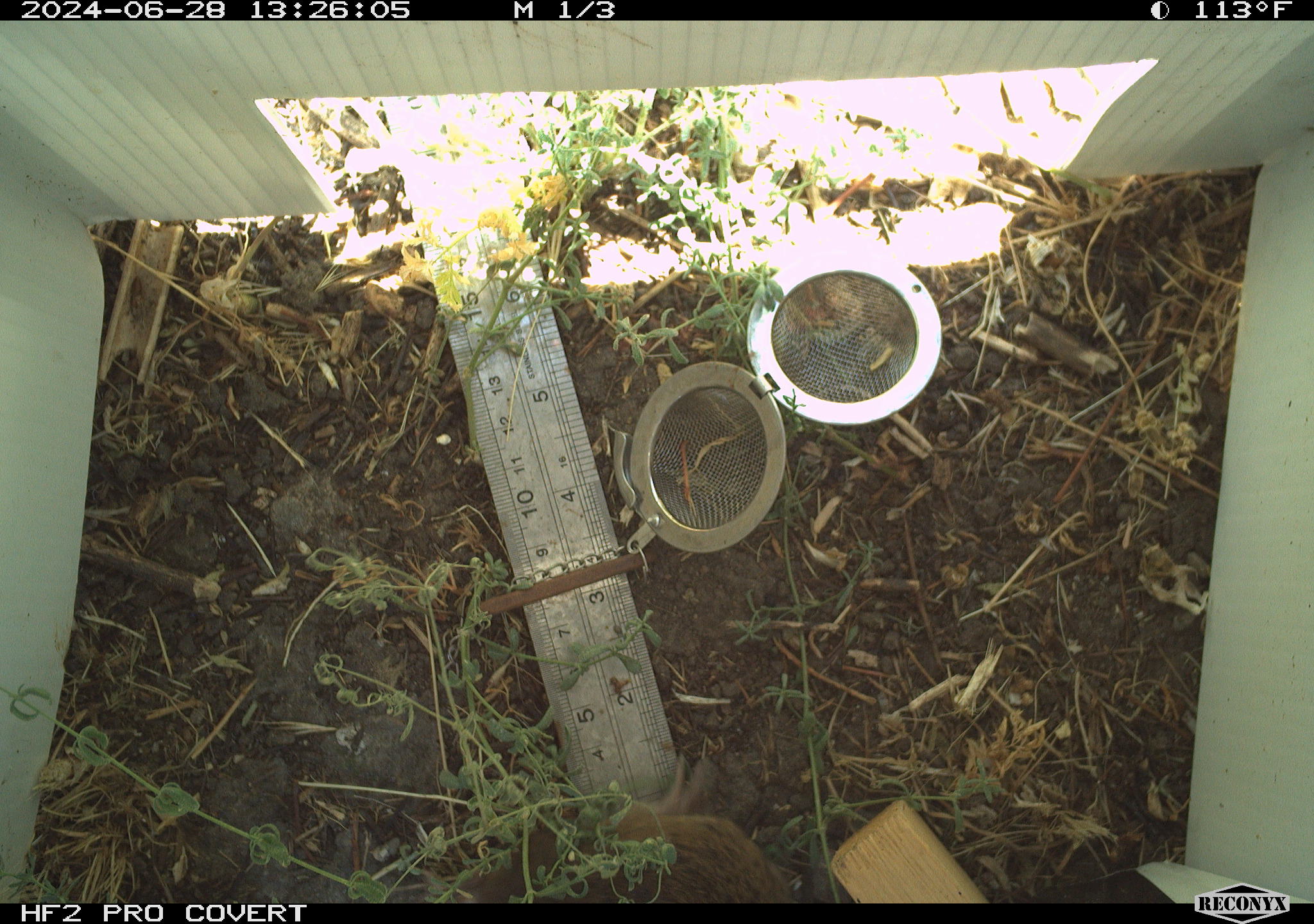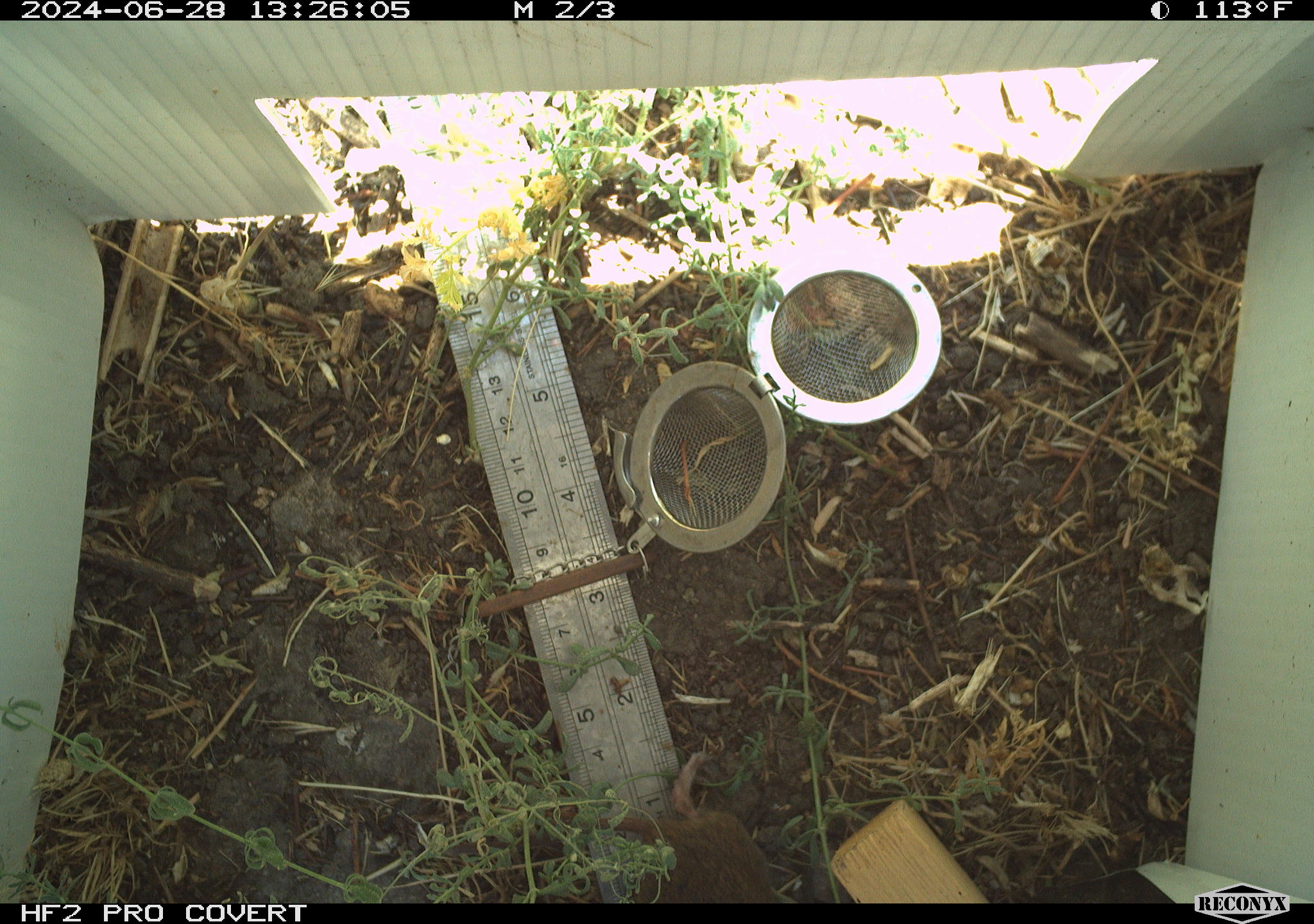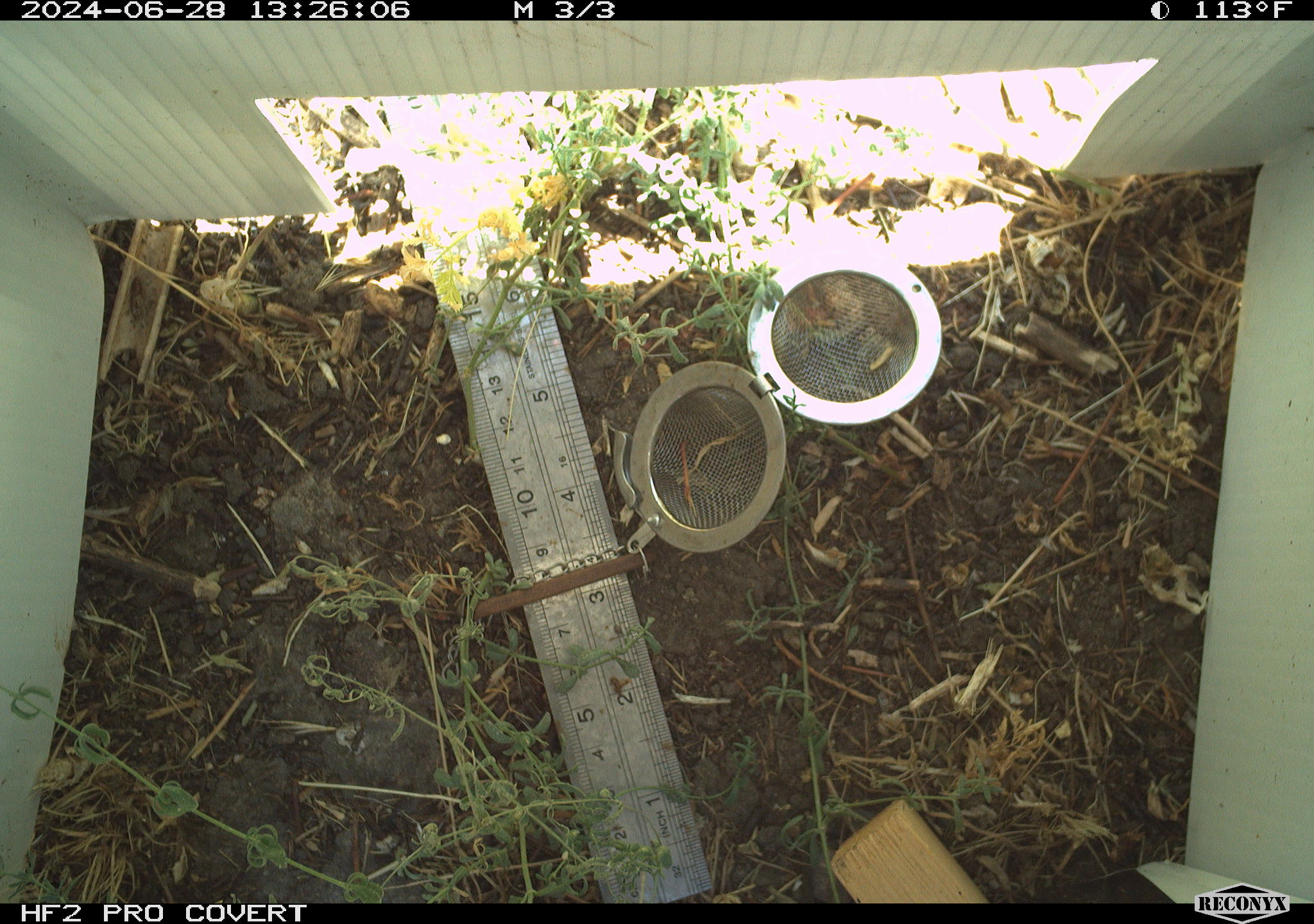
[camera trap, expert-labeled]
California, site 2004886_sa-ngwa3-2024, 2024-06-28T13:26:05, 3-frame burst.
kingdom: Animalia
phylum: Chordata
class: Mammalia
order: Rodentia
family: Cricetidae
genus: Microtus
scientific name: Microtus californicus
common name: california vole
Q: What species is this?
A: California vole (Microtus californicus).